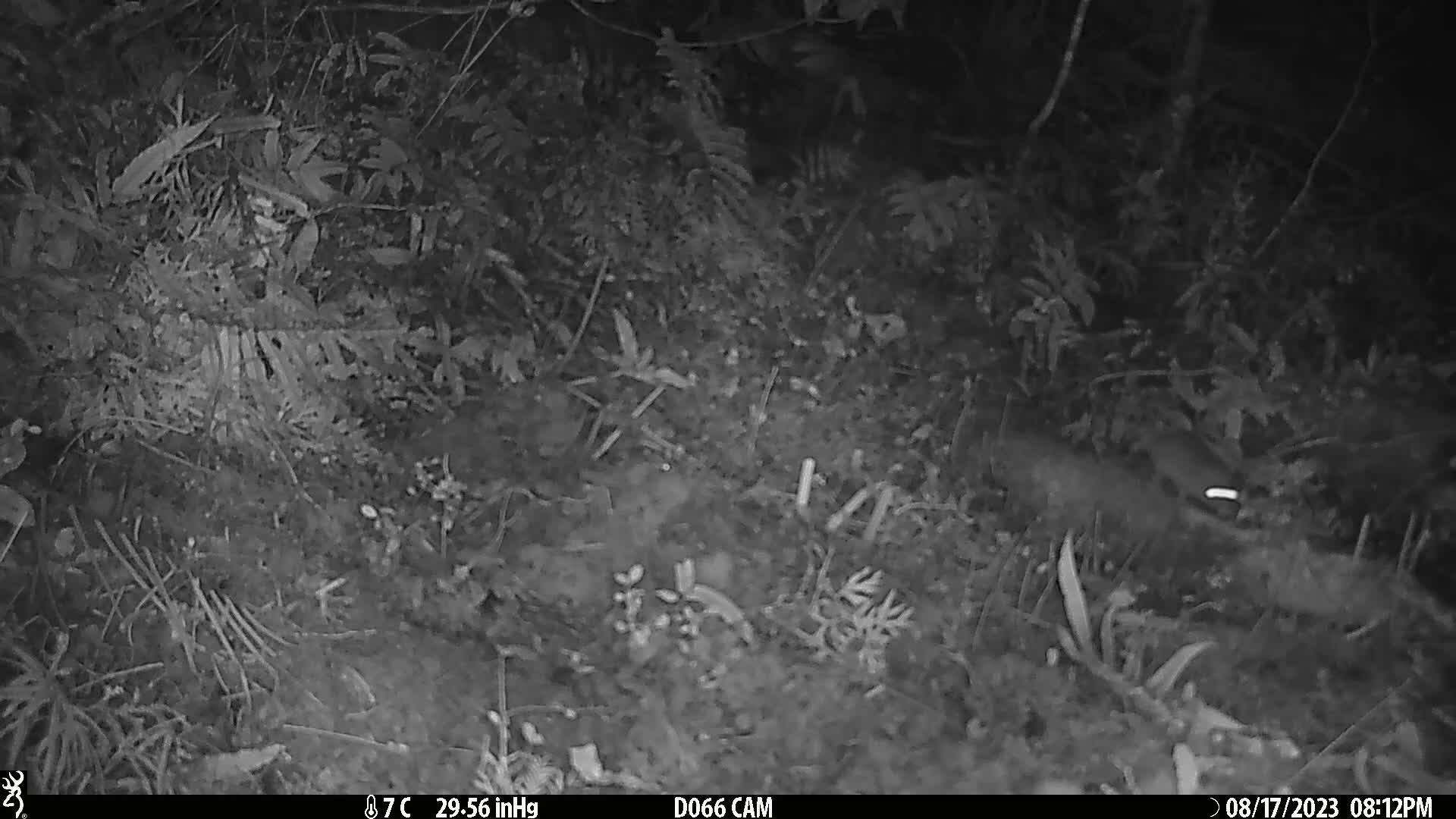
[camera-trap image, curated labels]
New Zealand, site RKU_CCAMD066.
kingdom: Animalia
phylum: Chordata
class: Mammalia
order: Rodentia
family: Muridae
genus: Rattus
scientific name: Rattus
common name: rat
Rat (Rattus).